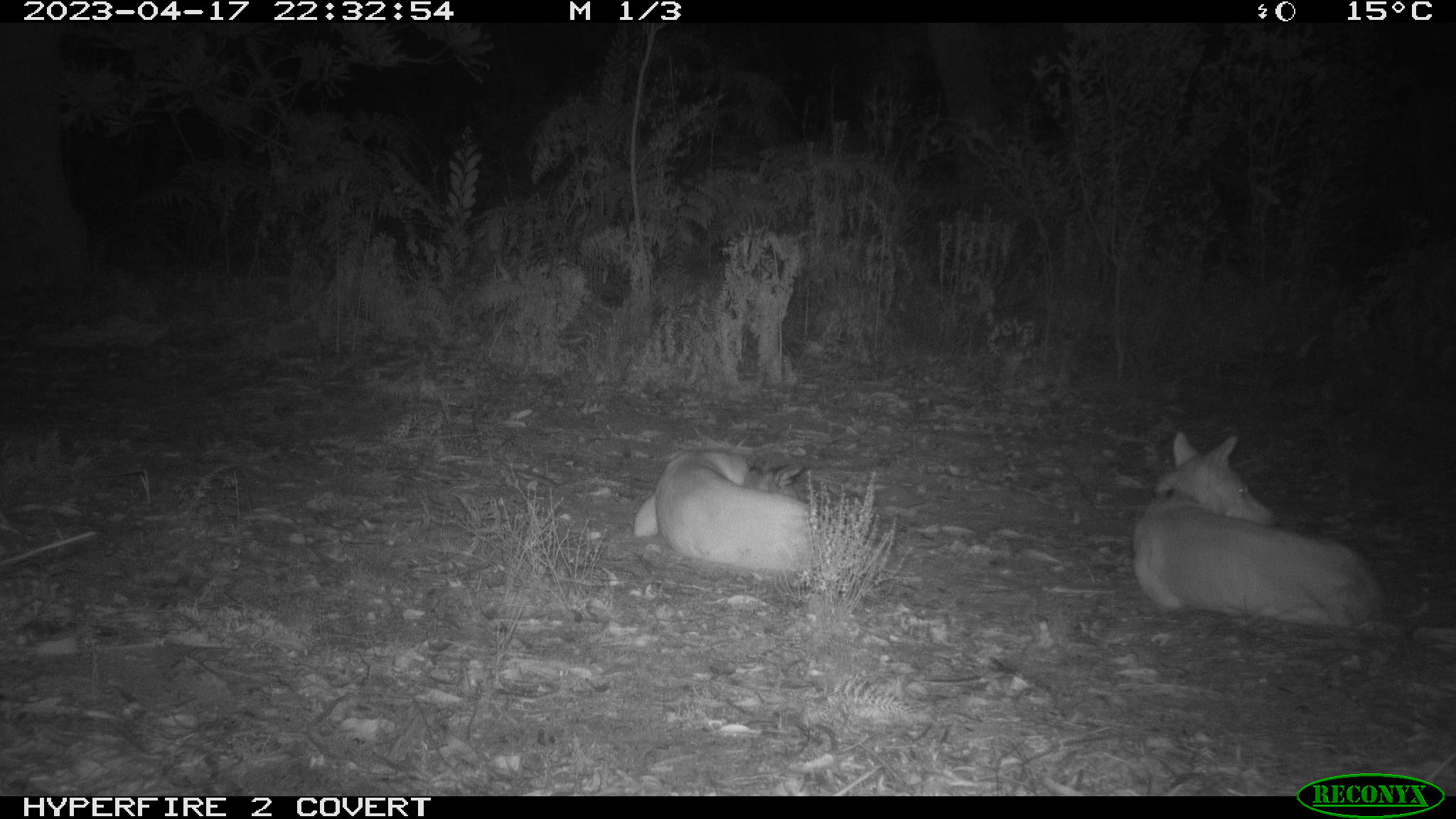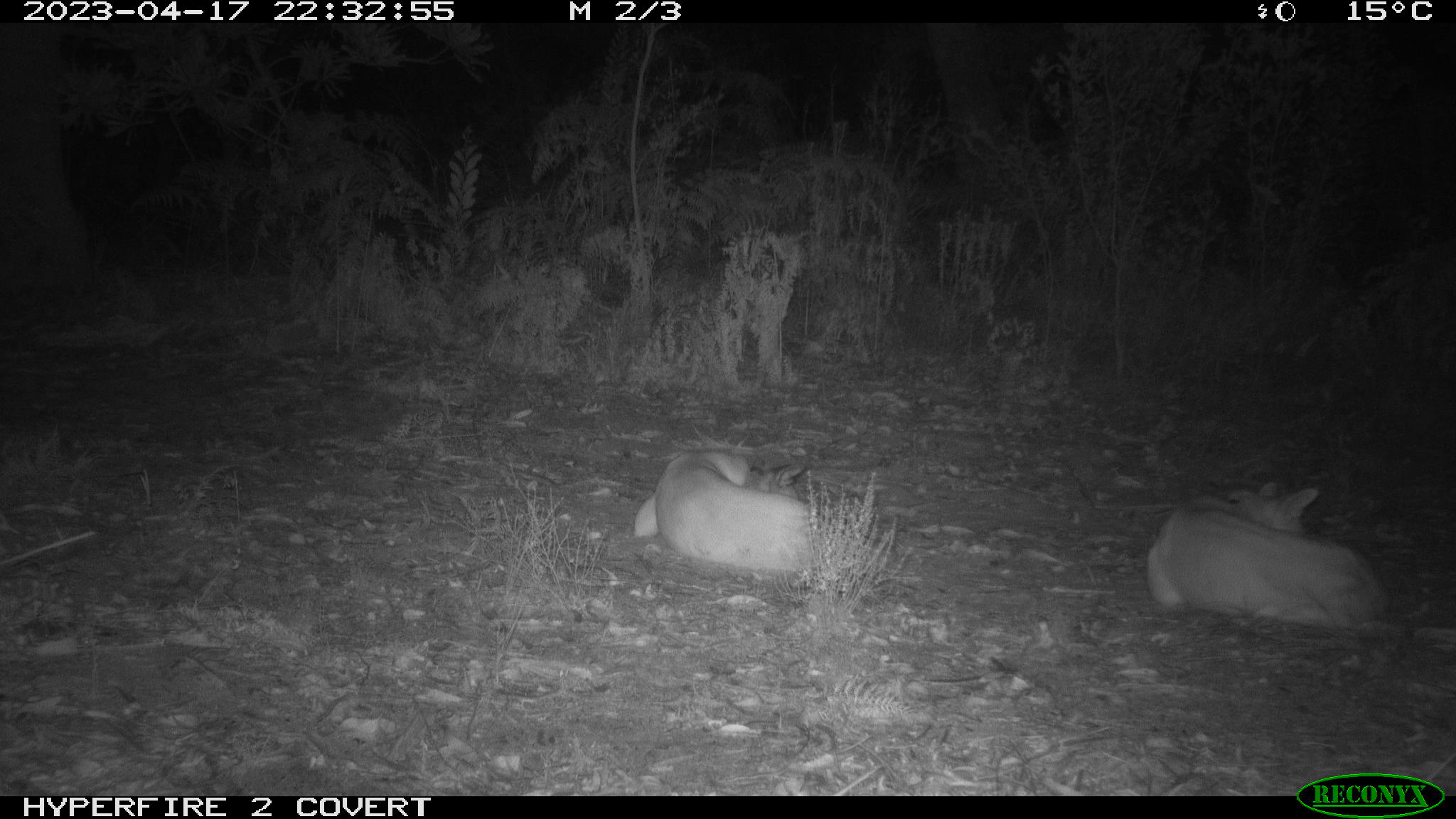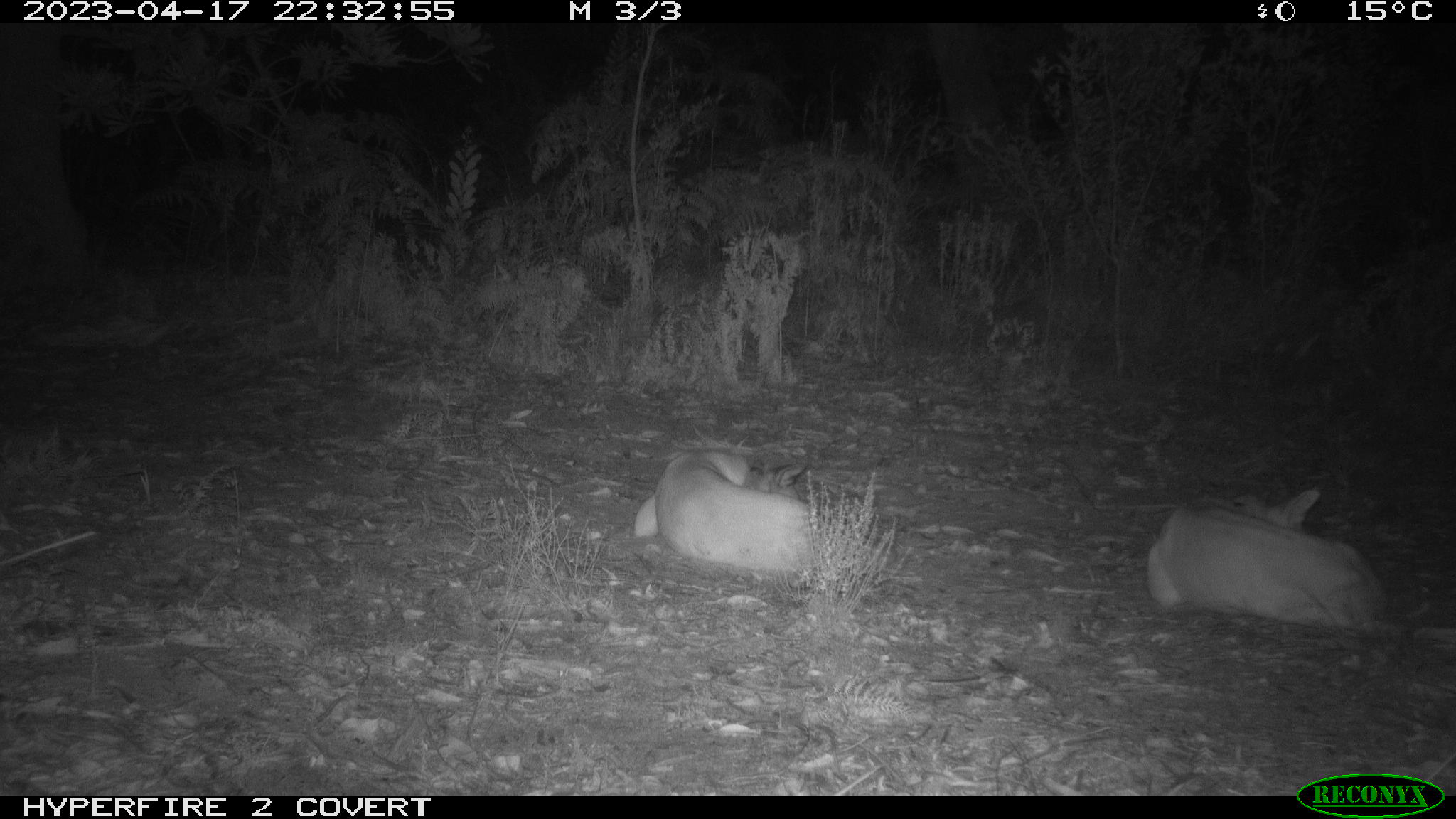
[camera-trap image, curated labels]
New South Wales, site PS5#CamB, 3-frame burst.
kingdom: Animalia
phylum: Chordata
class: Mammalia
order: Carnivora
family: Canidae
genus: Canis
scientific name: Canis familiaris dingo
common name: dingo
Dingo (Canis familiaris dingo).